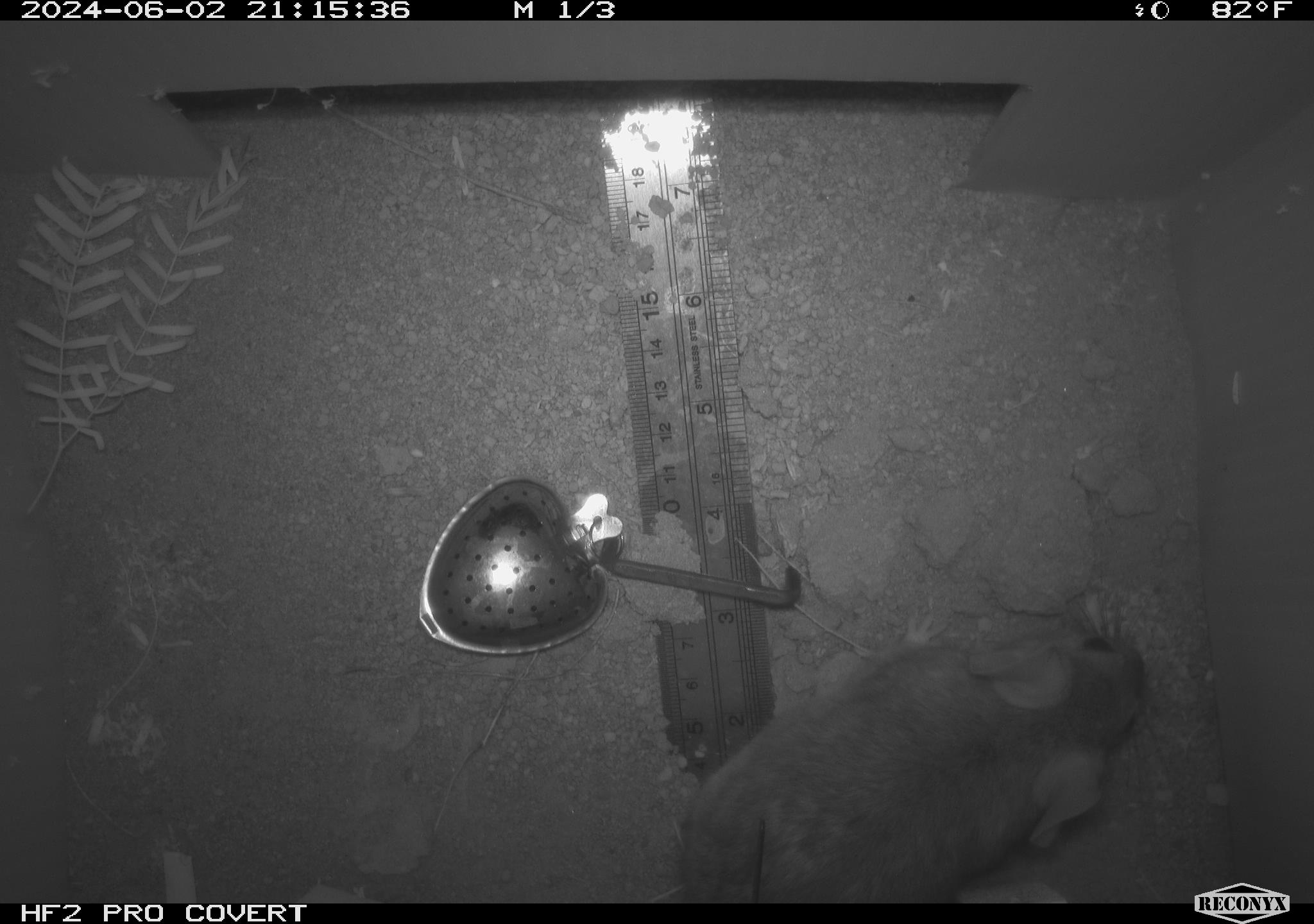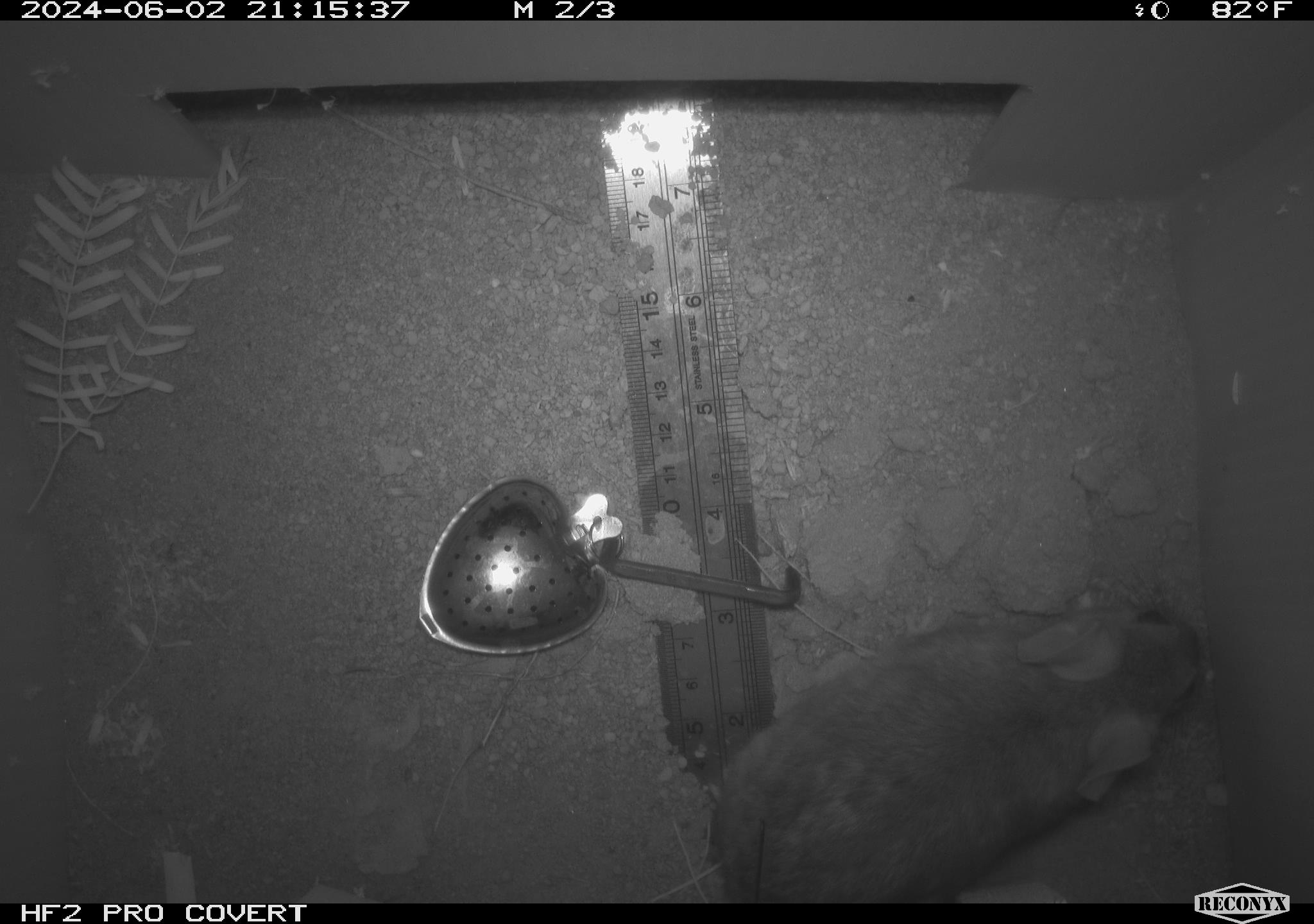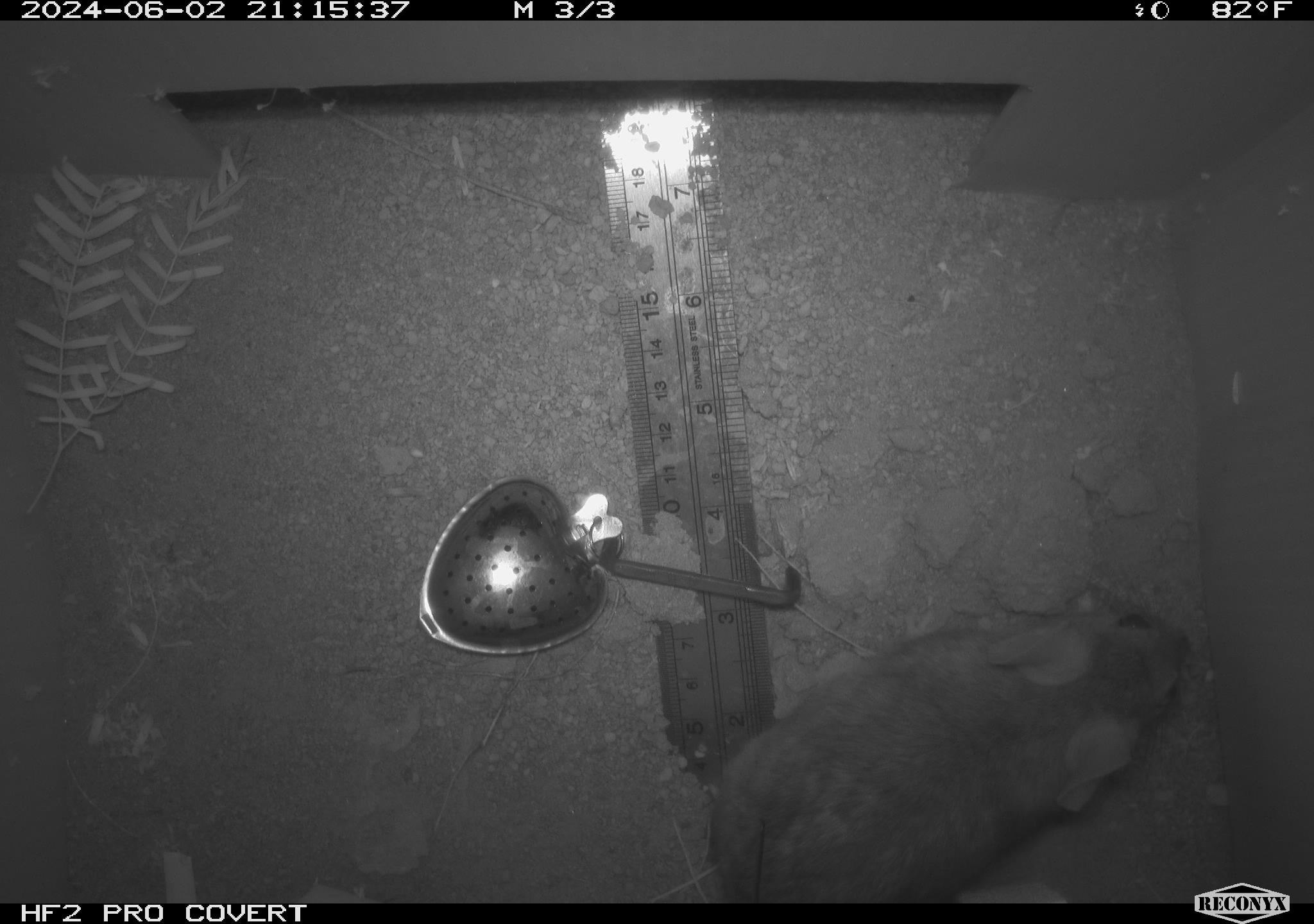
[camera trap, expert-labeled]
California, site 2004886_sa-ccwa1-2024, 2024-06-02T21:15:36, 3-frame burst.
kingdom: Animalia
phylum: Chordata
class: Mammalia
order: Rodentia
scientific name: Rodentia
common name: woodrat or rat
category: woodrat or rat species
Woodrat or rat species (woodrat or rat) (Rodentia).